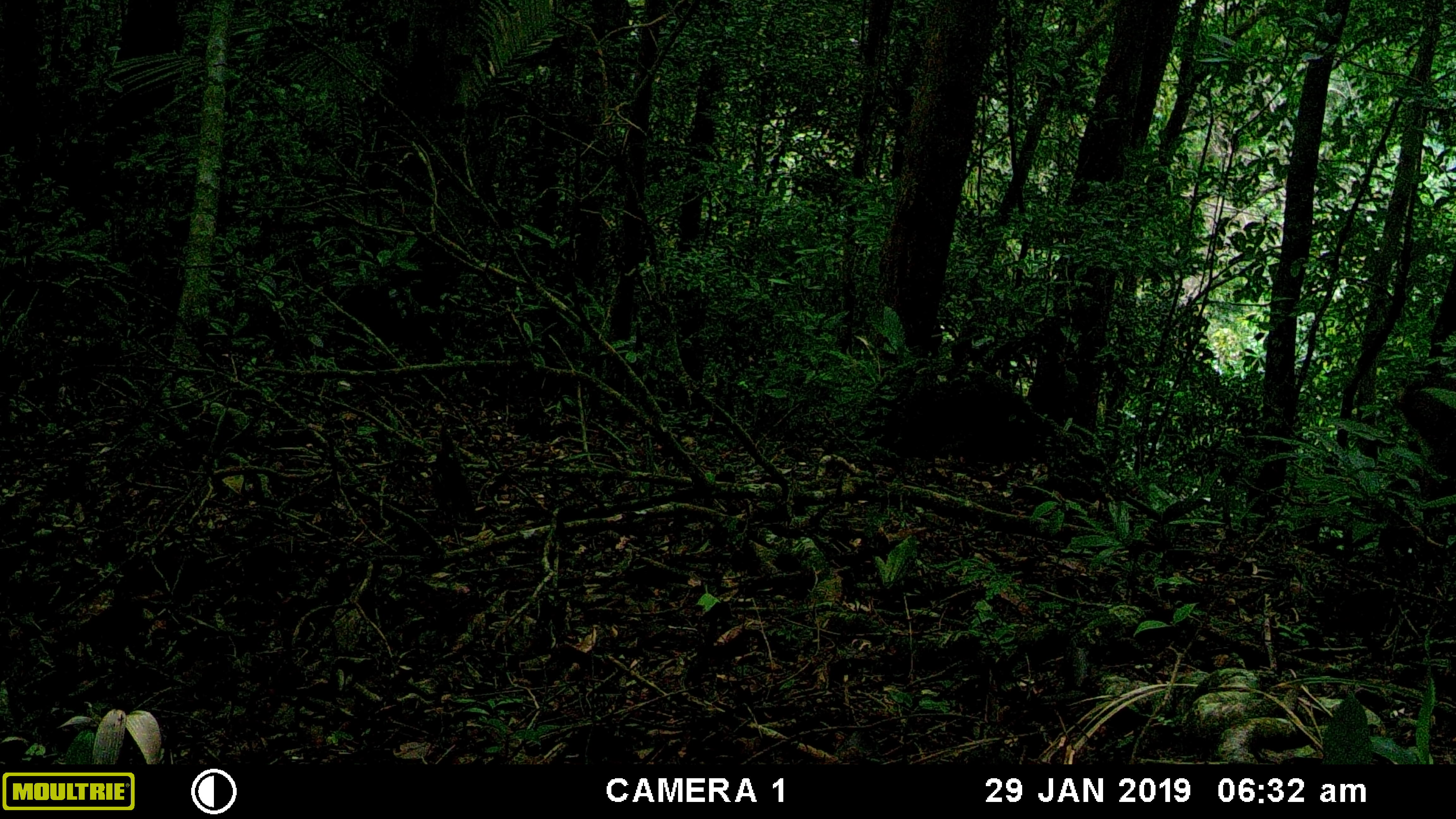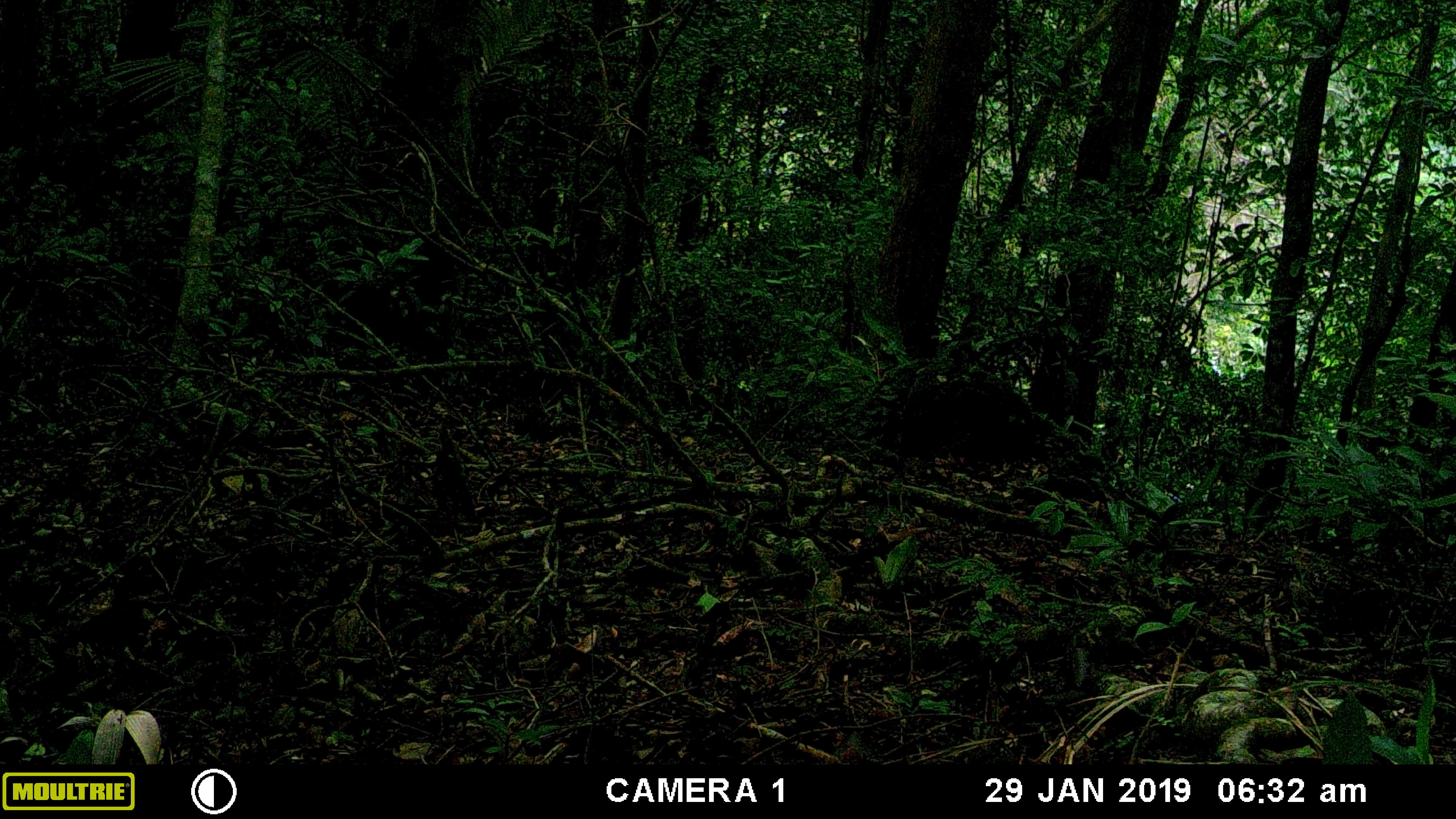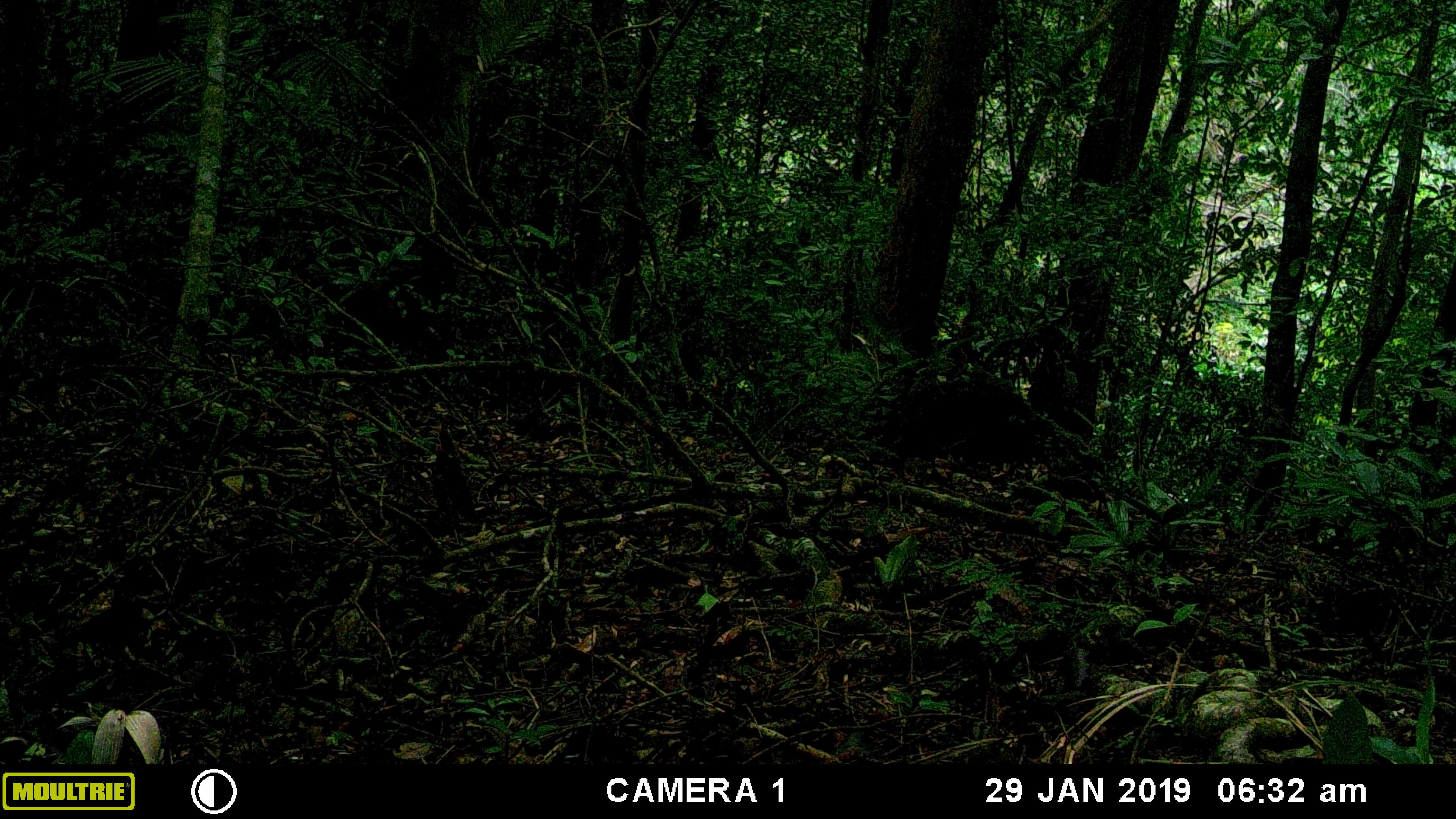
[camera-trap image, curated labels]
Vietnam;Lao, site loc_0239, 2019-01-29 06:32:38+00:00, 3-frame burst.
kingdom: Animalia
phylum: Chordata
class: Mammalia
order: Artiodactyla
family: Cervidae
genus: Muntiacus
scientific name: Muntiacus vuquangensis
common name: large-antlered muntjac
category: large antlered muntjac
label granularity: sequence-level